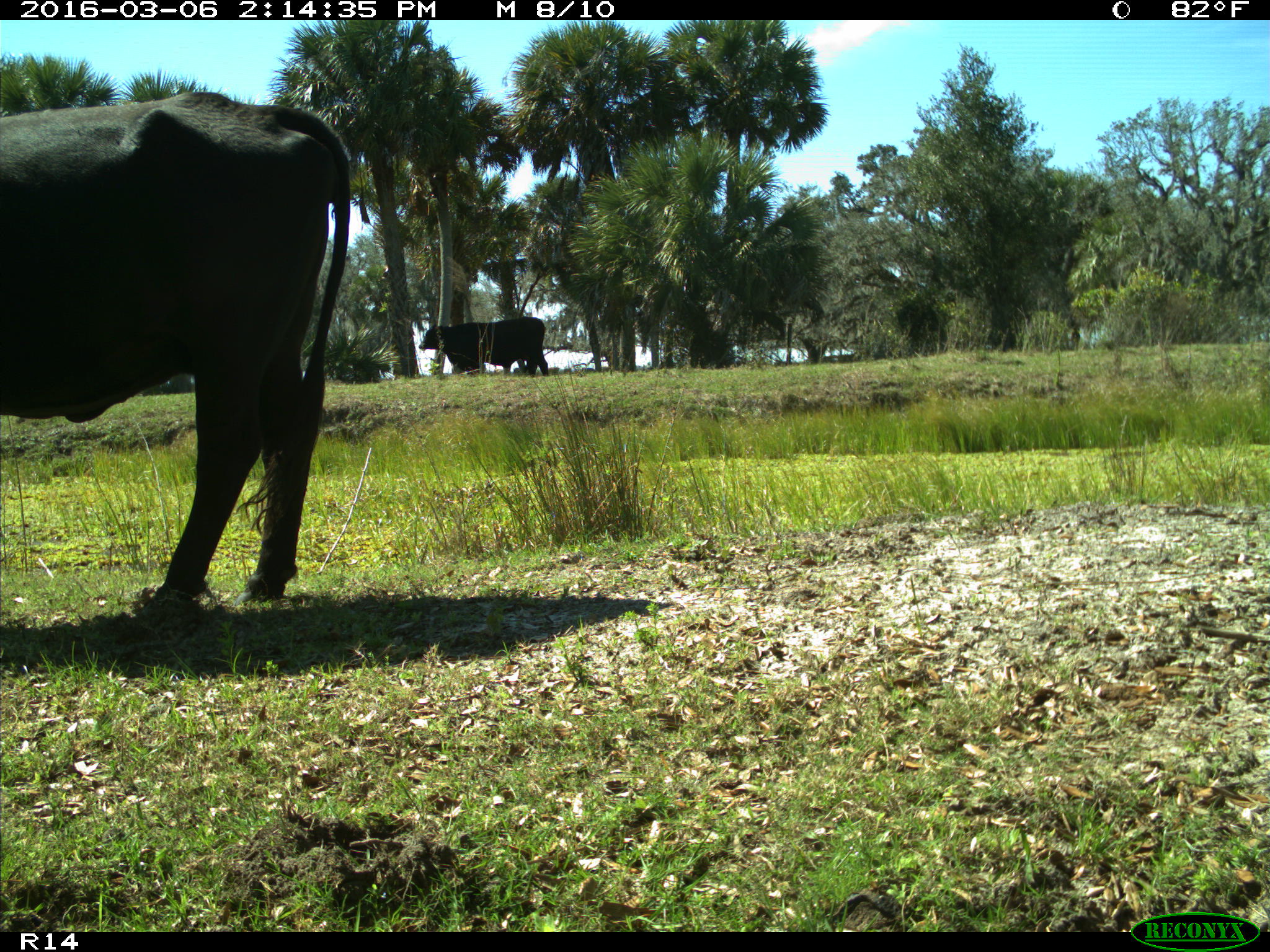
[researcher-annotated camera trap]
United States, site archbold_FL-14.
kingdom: Animalia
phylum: Chordata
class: Mammalia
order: Artiodactyla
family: Bovidae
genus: Bos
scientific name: Bos taurus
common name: domestic cow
Bos taurus (domestic cow).